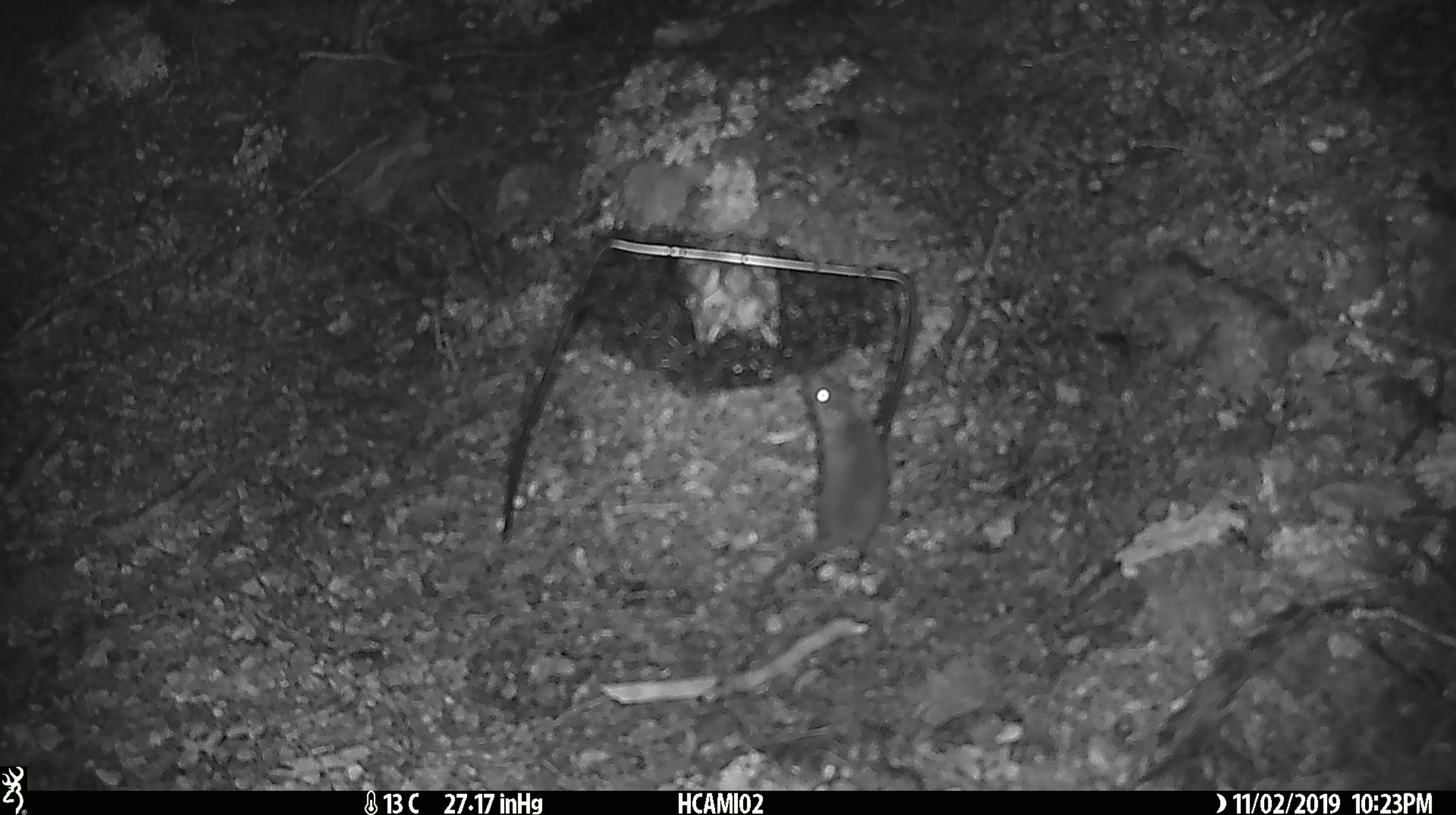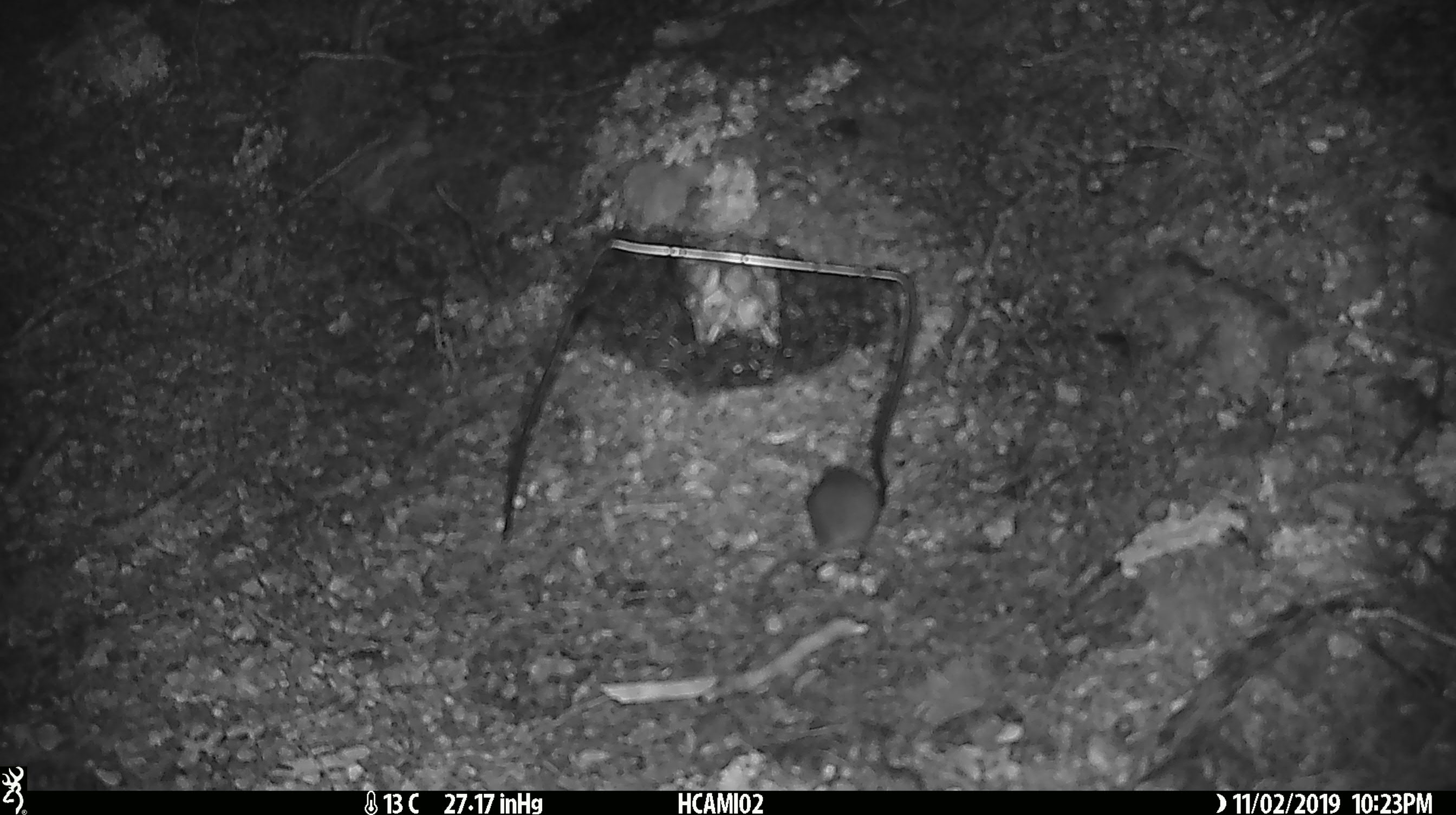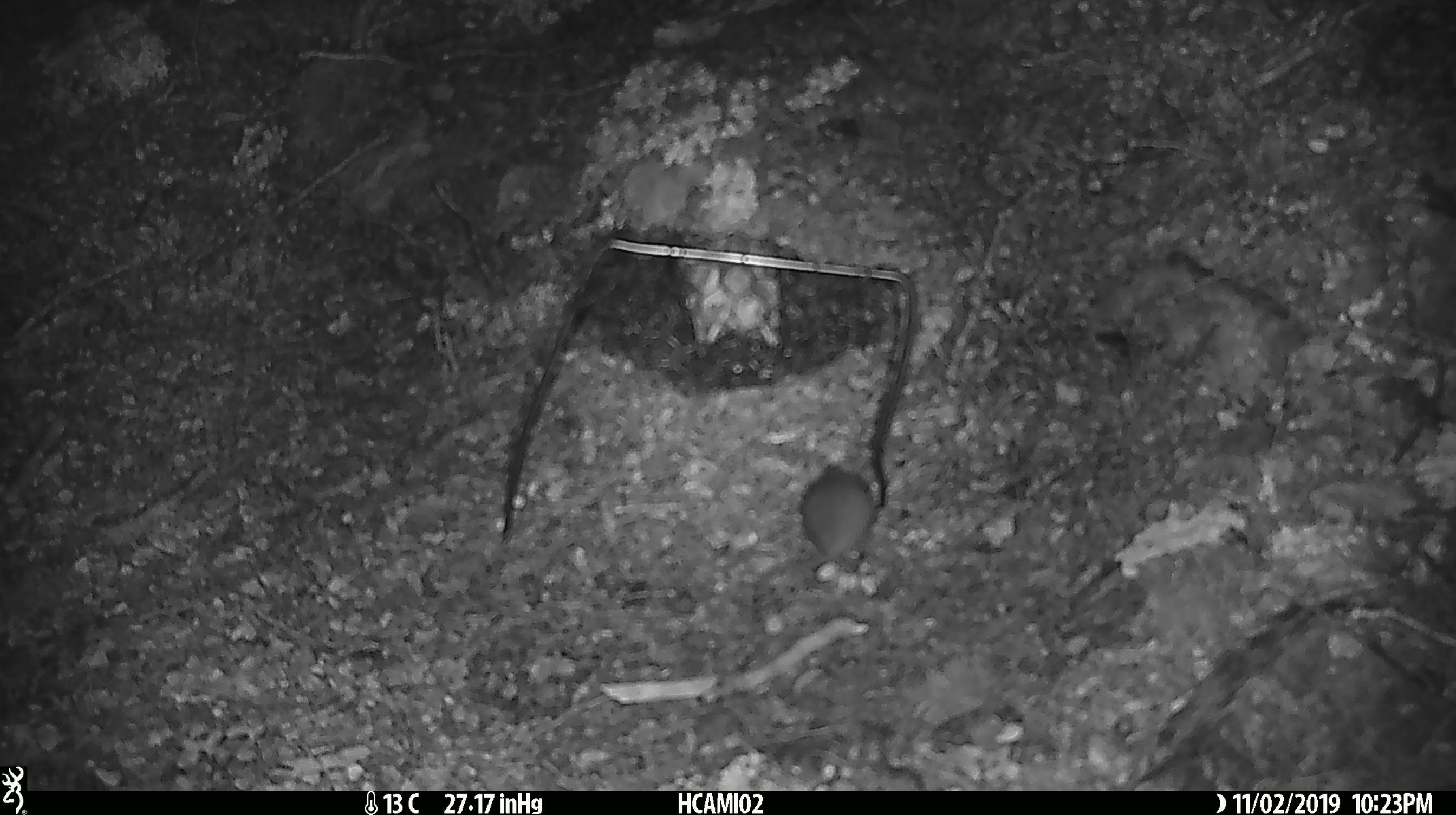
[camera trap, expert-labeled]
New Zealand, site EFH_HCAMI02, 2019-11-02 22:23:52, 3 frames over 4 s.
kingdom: Animalia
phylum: Chordata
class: Mammalia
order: Rodentia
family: Muridae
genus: Mus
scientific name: Mus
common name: mouse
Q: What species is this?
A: Mouse (Mus).